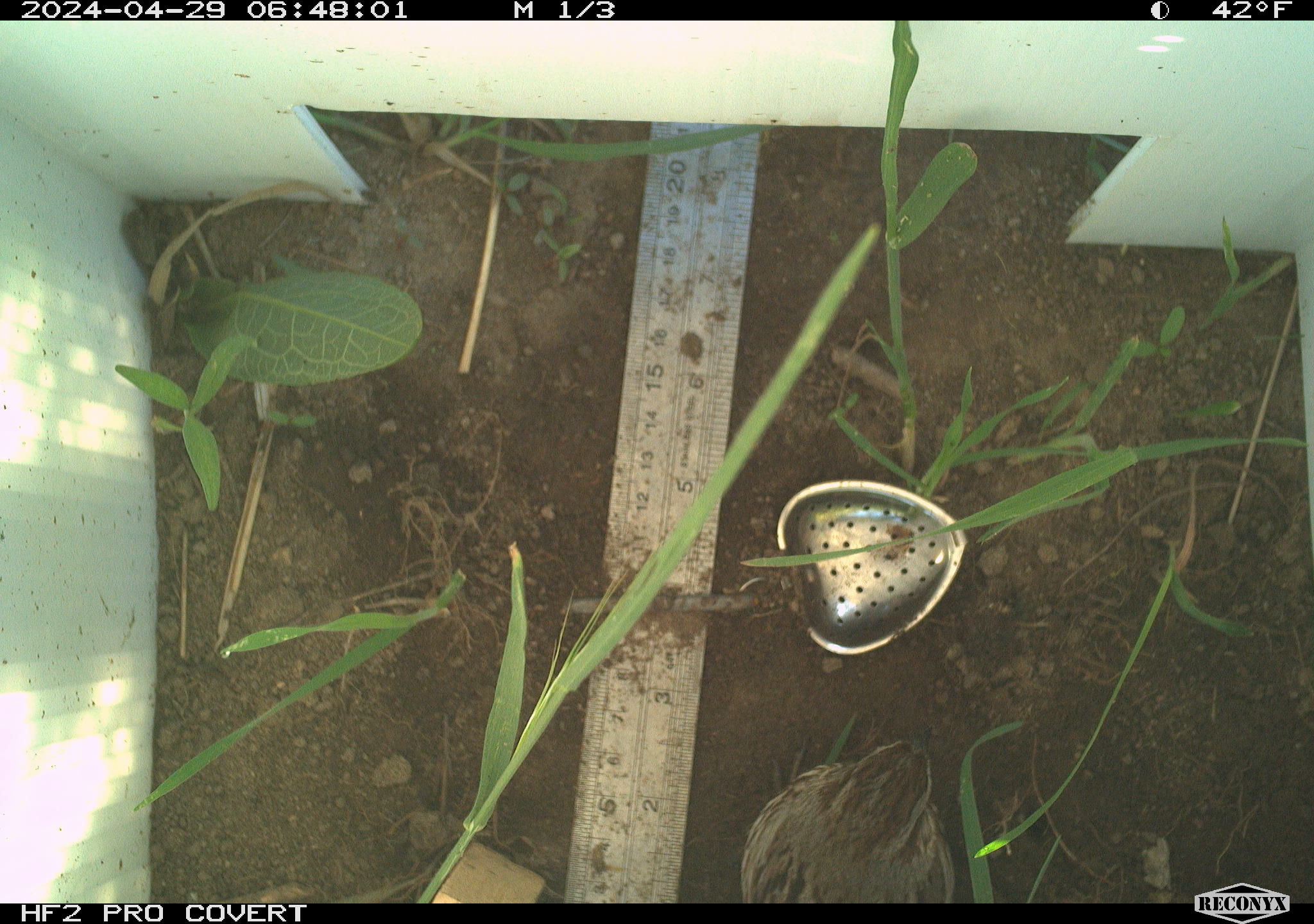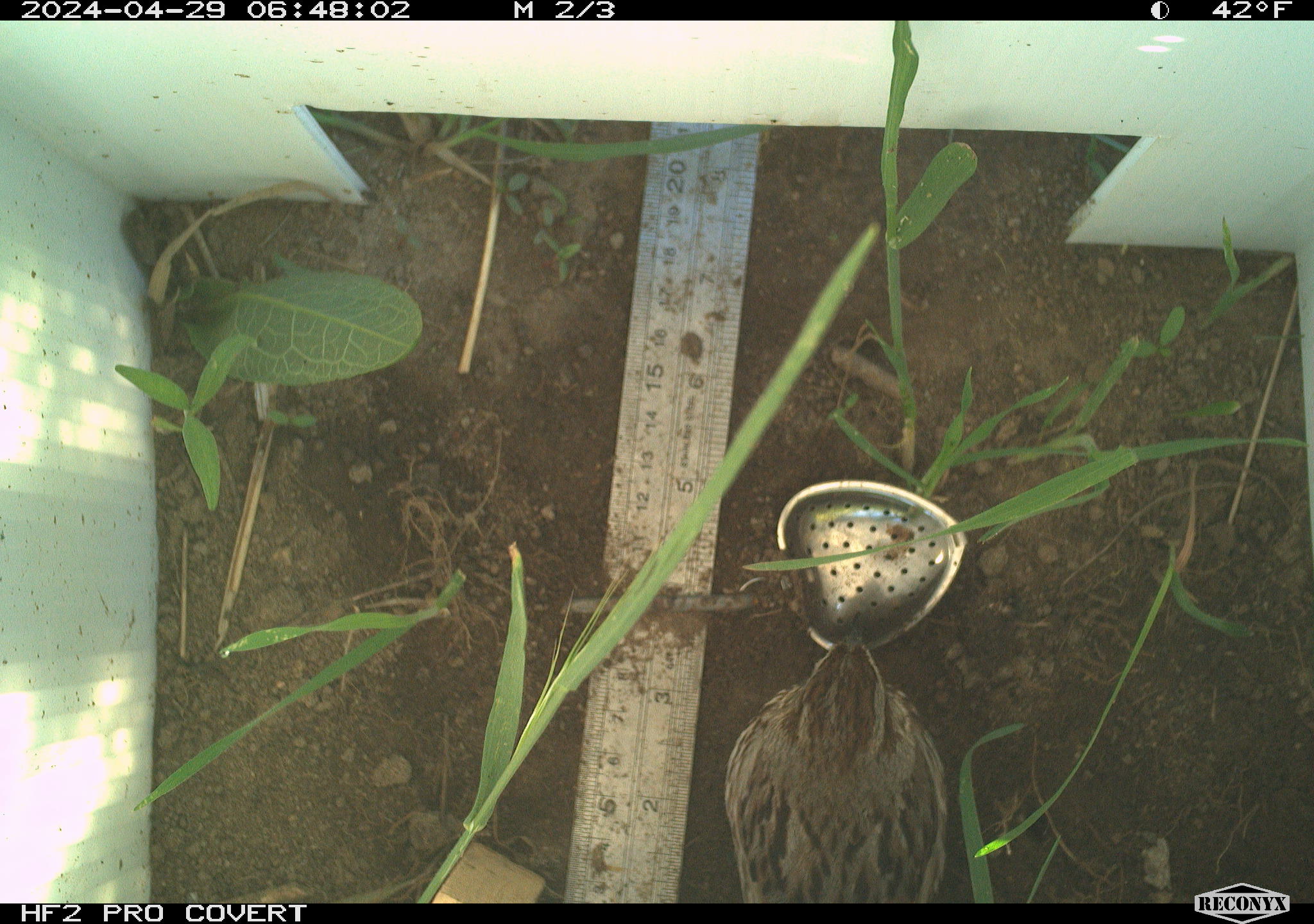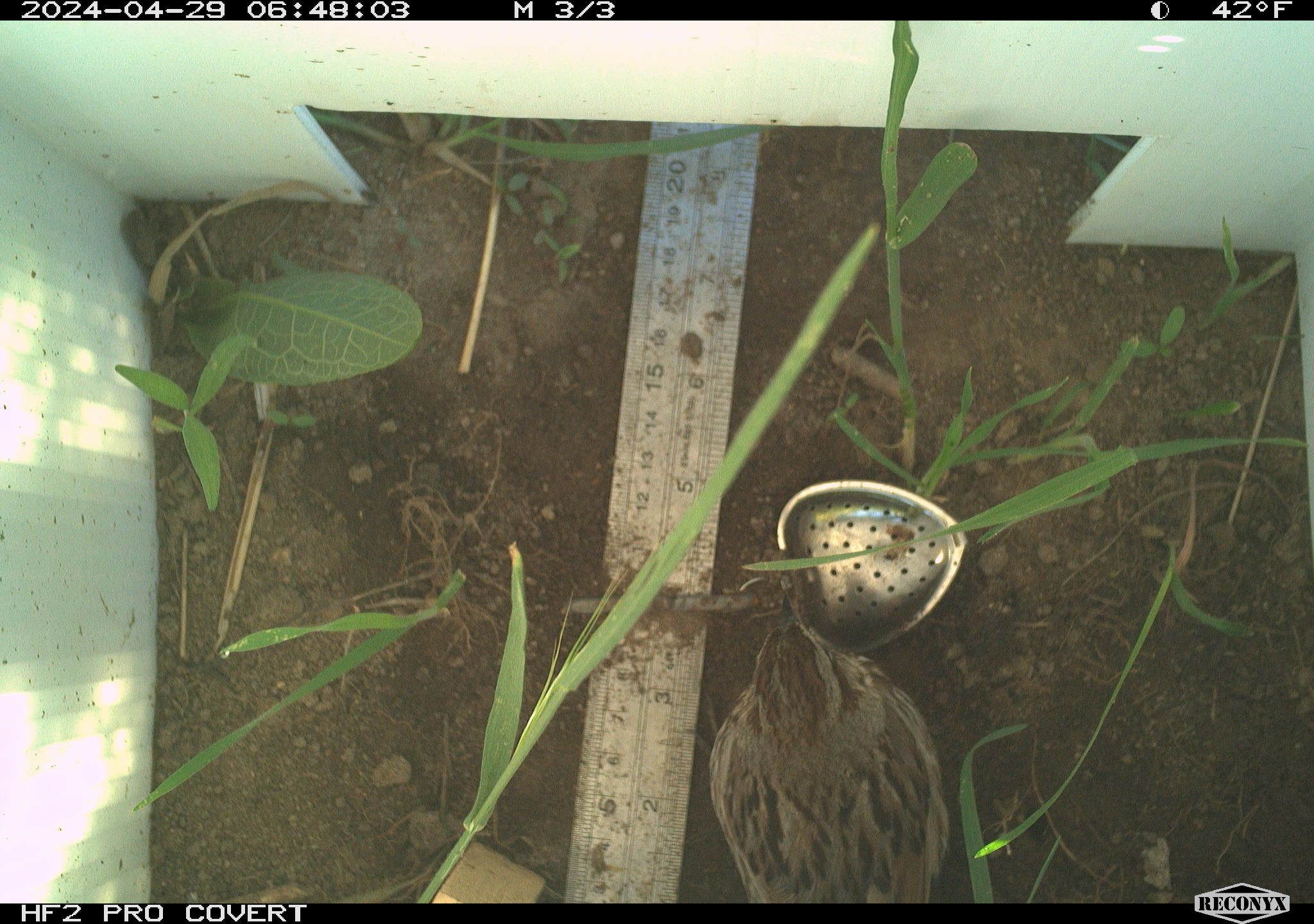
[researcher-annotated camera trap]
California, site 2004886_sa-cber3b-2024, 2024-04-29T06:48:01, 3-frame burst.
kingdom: Animalia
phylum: Chordata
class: Aves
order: Passeriformes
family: Passerellidae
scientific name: Passerellidae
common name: new world sparrows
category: passerellidae family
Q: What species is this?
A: Passerellidae family (new world sparrows) (Passerellidae).